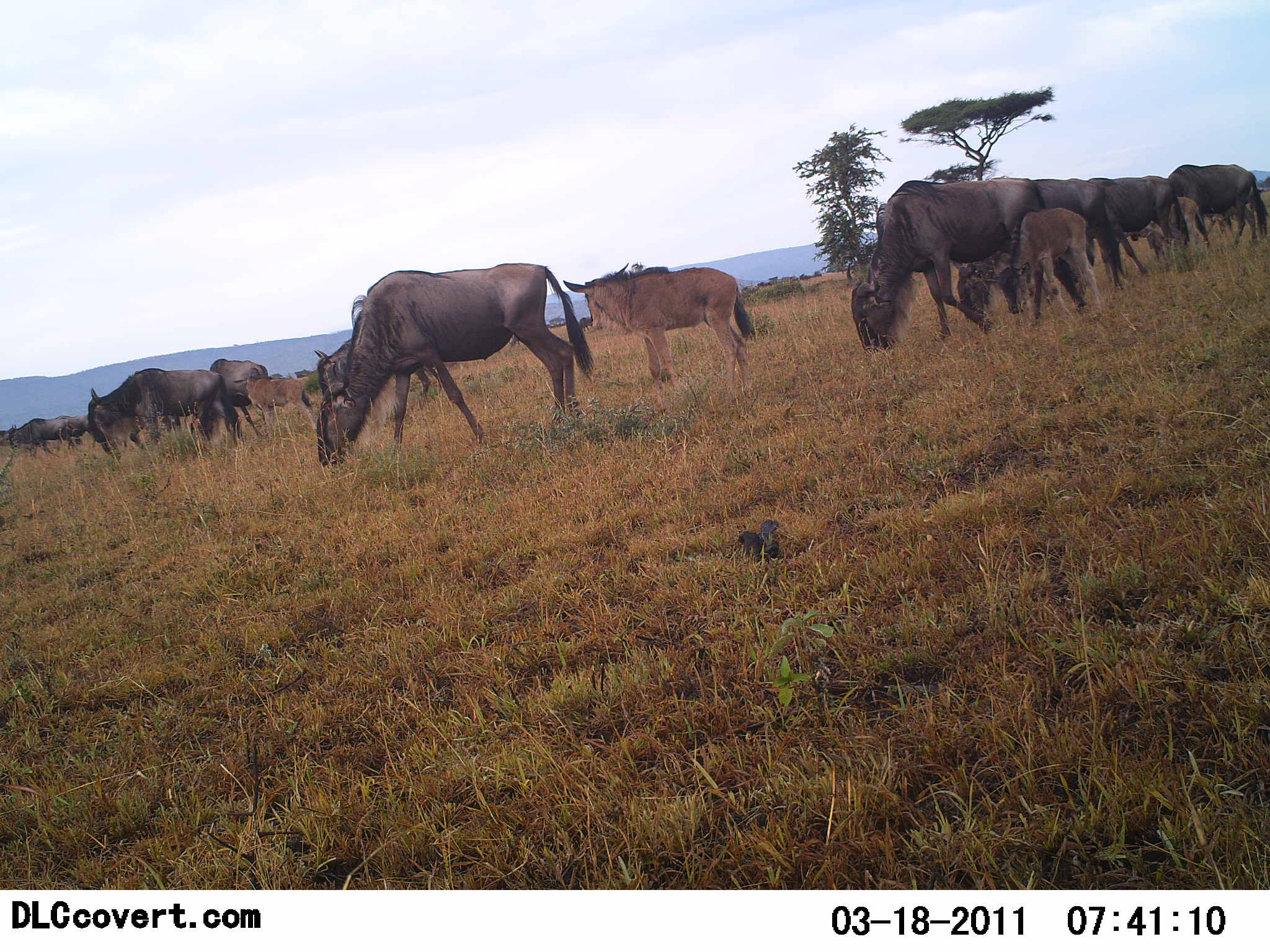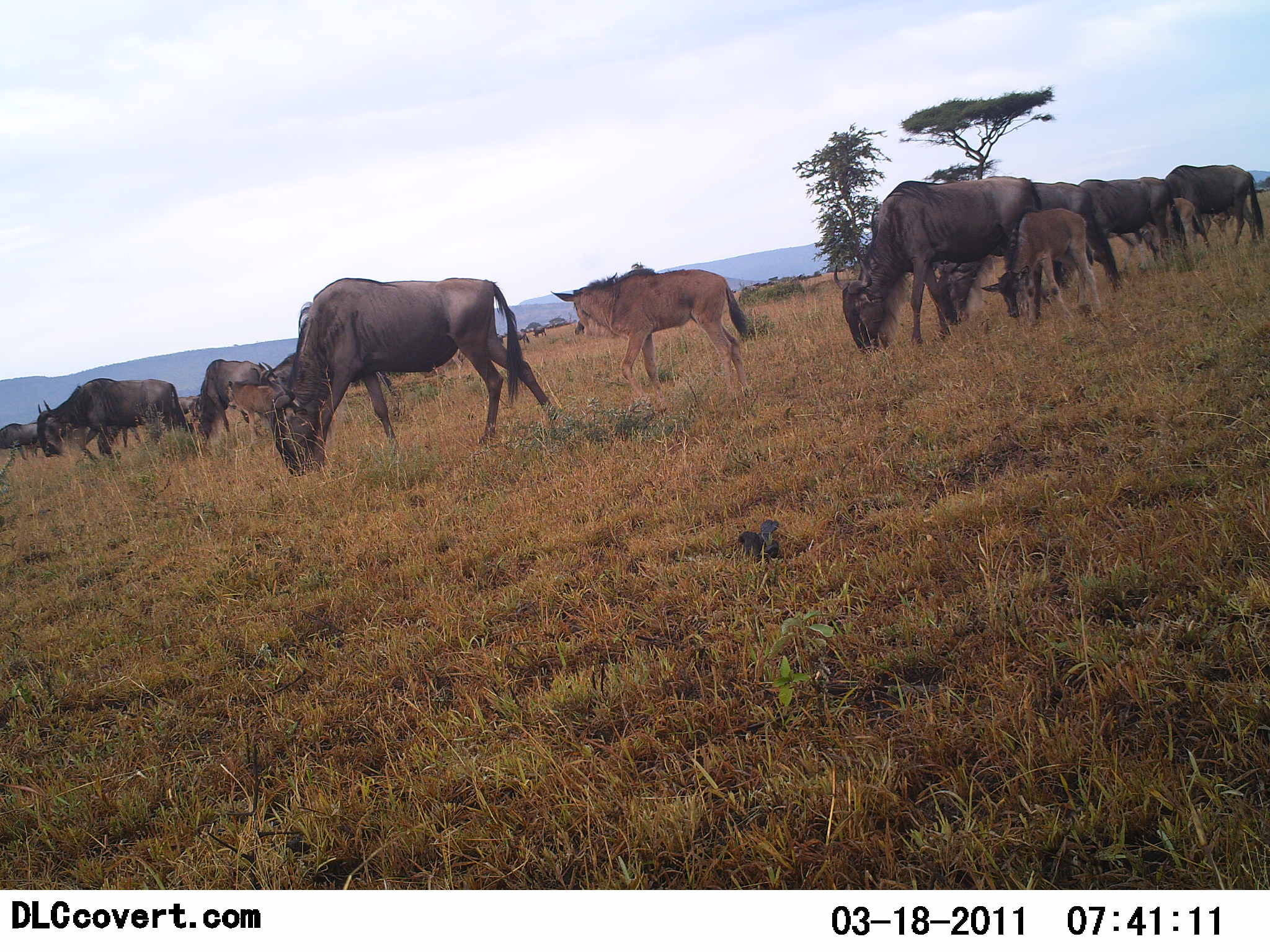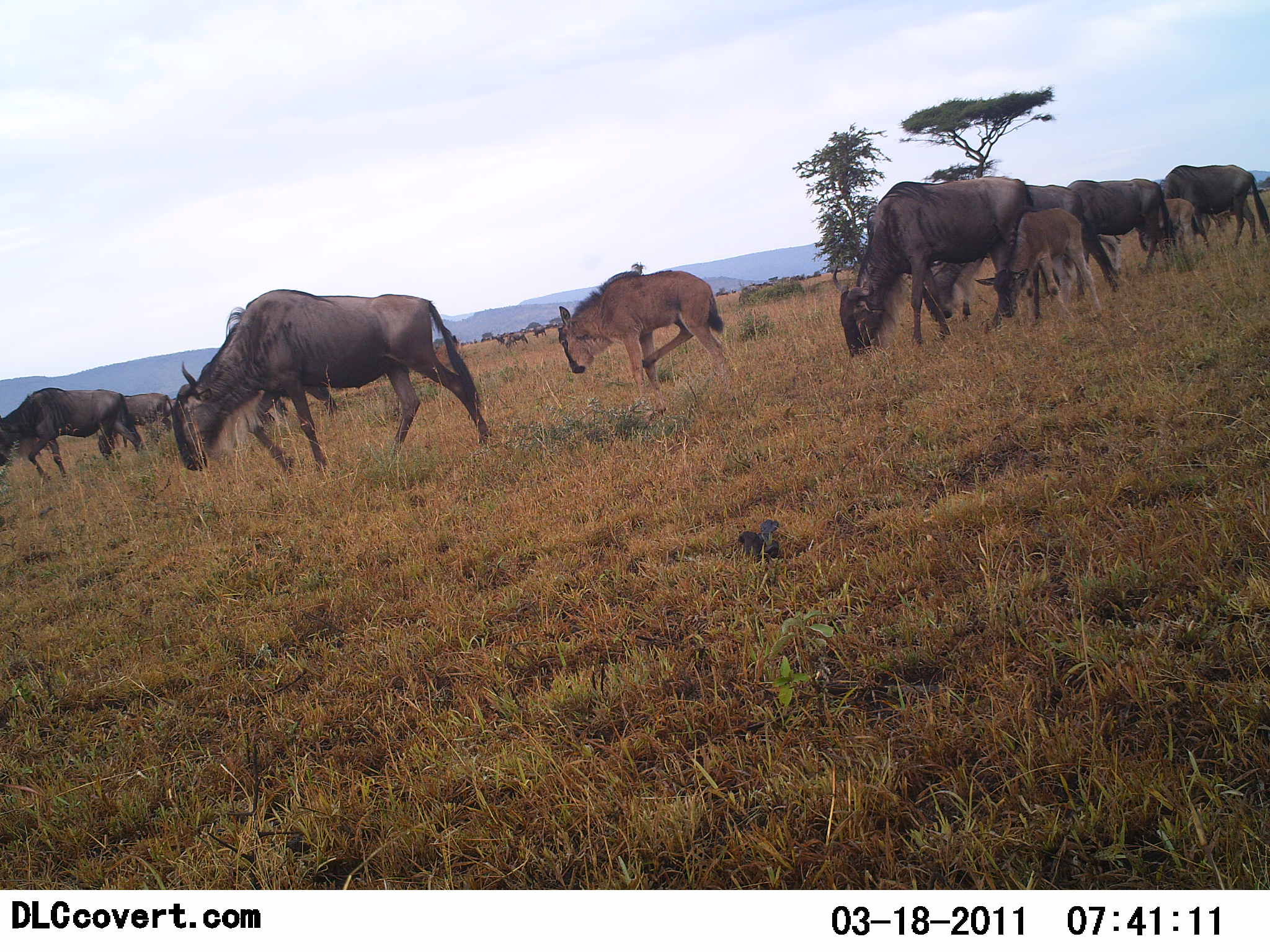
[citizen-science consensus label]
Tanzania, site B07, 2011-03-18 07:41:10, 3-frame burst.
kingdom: Animalia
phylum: Chordata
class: Mammalia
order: Artiodactyla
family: Bovidae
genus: Connochaetes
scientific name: Connochaetes taurinus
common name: blue wildebeest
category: wildebeest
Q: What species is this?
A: Wildebeest (blue wildebeest) (Connochaetes taurinus).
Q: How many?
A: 11-50.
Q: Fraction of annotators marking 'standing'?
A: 8%.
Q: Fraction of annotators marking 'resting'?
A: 0%.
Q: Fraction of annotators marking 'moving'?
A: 50%.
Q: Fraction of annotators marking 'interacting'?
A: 0%.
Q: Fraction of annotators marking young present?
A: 100%.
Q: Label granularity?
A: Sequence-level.